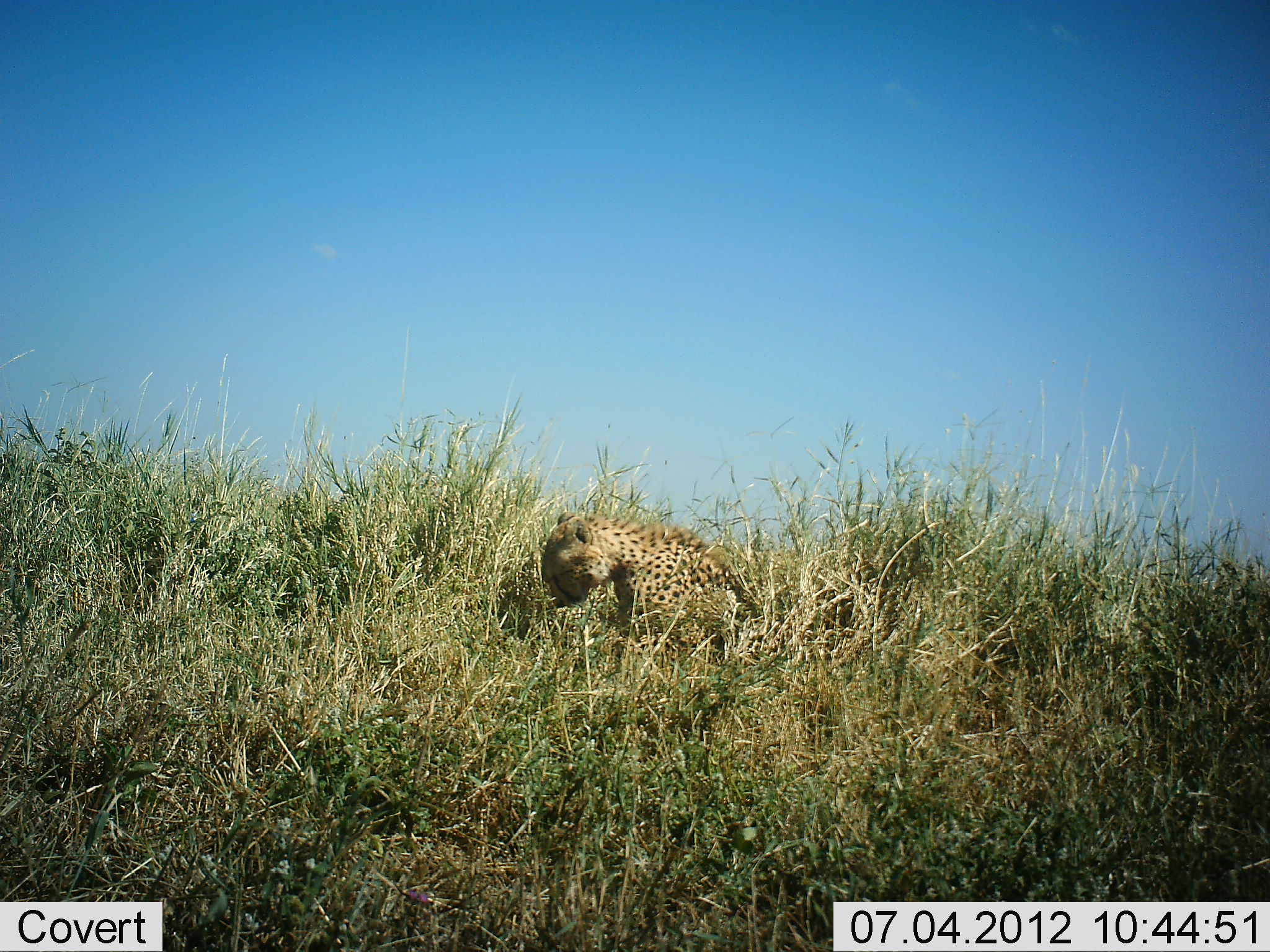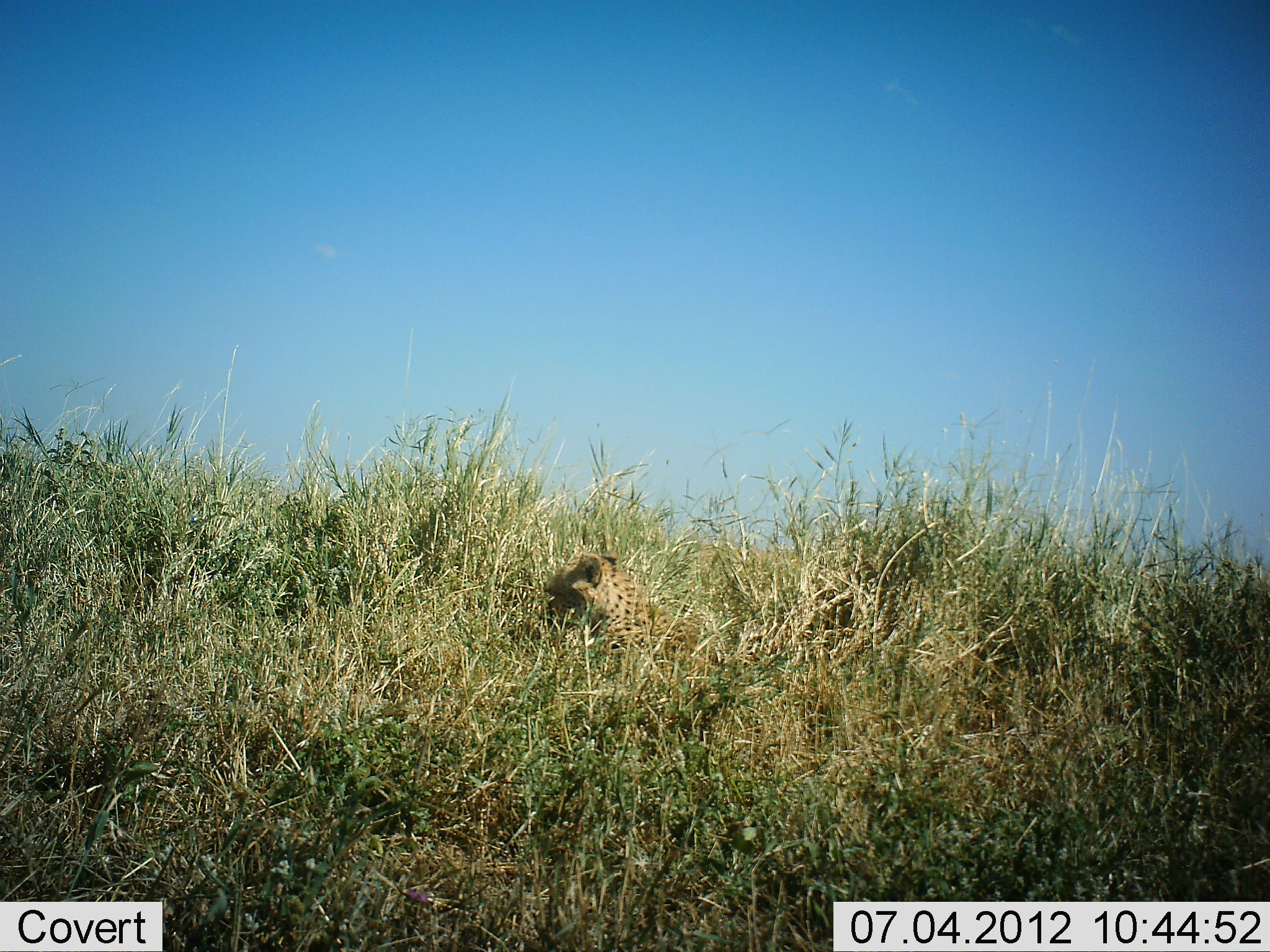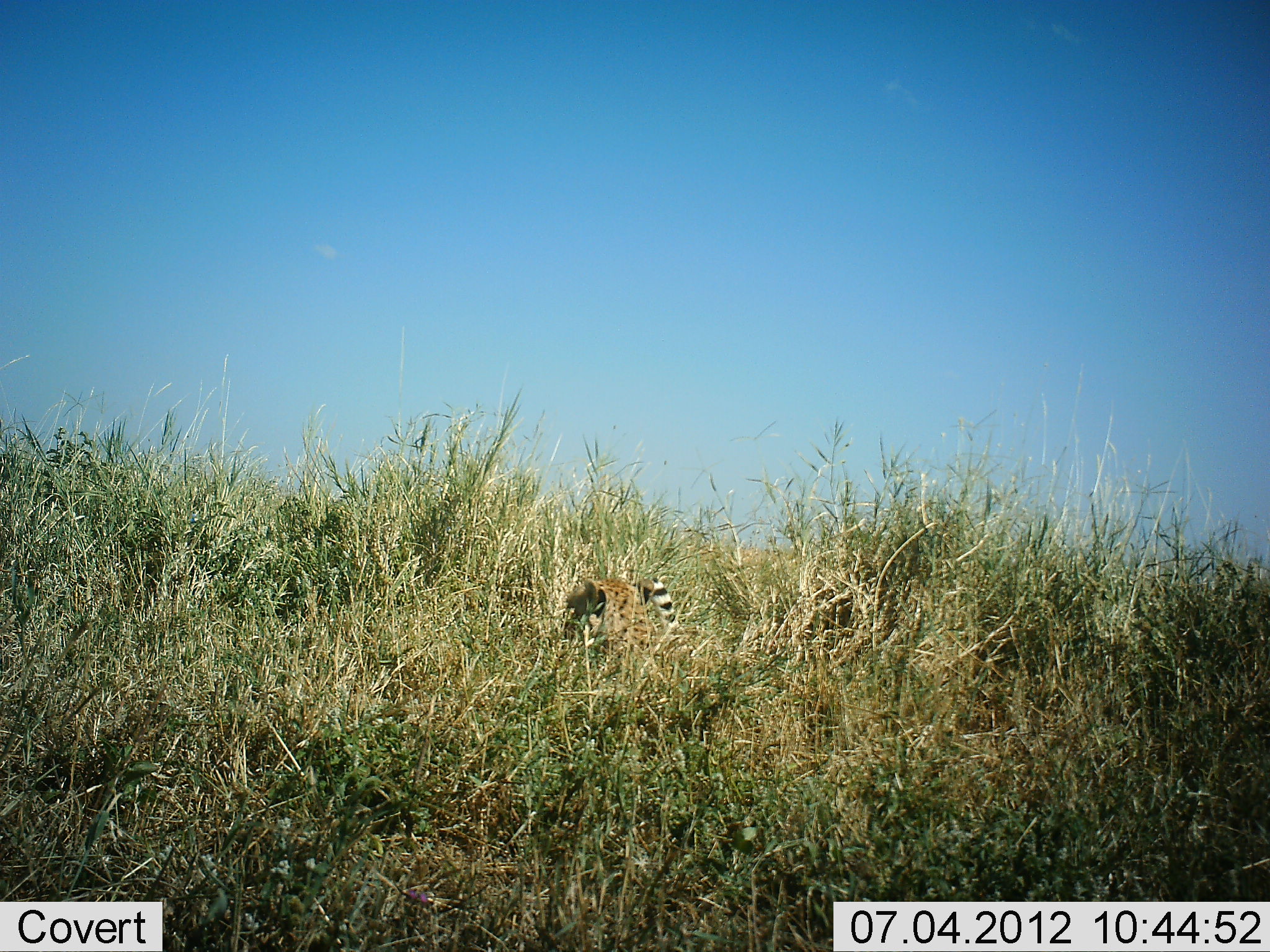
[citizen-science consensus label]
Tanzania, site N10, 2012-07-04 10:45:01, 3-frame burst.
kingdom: Animalia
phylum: Chordata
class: Mammalia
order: Carnivora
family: Felidae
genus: Acinonyx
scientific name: Acinonyx jubatus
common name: cheetah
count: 1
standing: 10%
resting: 60%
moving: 10%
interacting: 20%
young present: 60%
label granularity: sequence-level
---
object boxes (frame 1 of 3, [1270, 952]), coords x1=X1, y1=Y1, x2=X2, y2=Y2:
animal: x1=541, y1=512, x2=755, y2=636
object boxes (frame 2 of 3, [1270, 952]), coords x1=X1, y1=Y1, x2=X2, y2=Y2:
animal: x1=540, y1=550, x2=714, y2=666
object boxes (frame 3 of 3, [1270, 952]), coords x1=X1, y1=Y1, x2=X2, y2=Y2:
animal: x1=562, y1=576, x2=696, y2=669